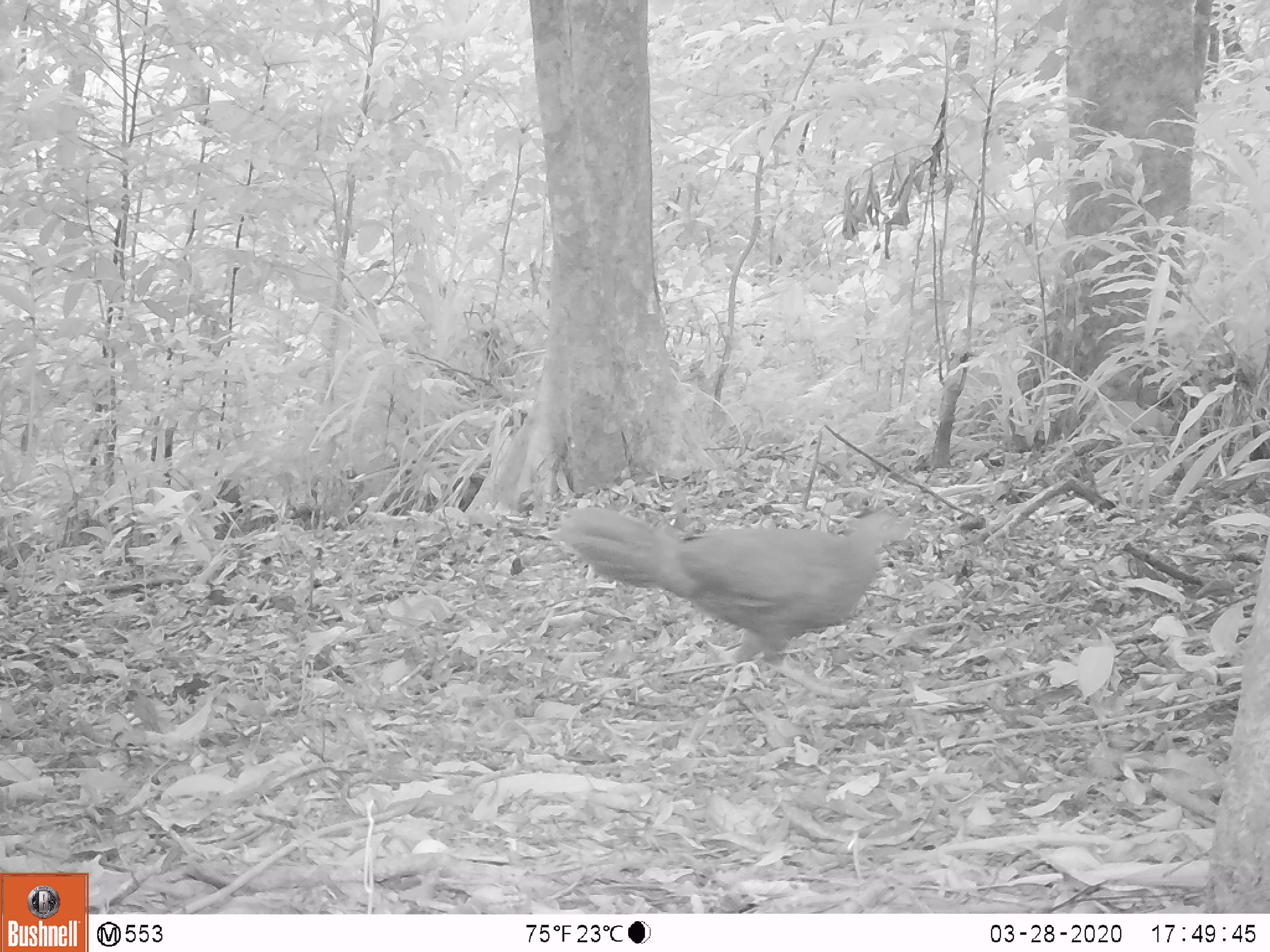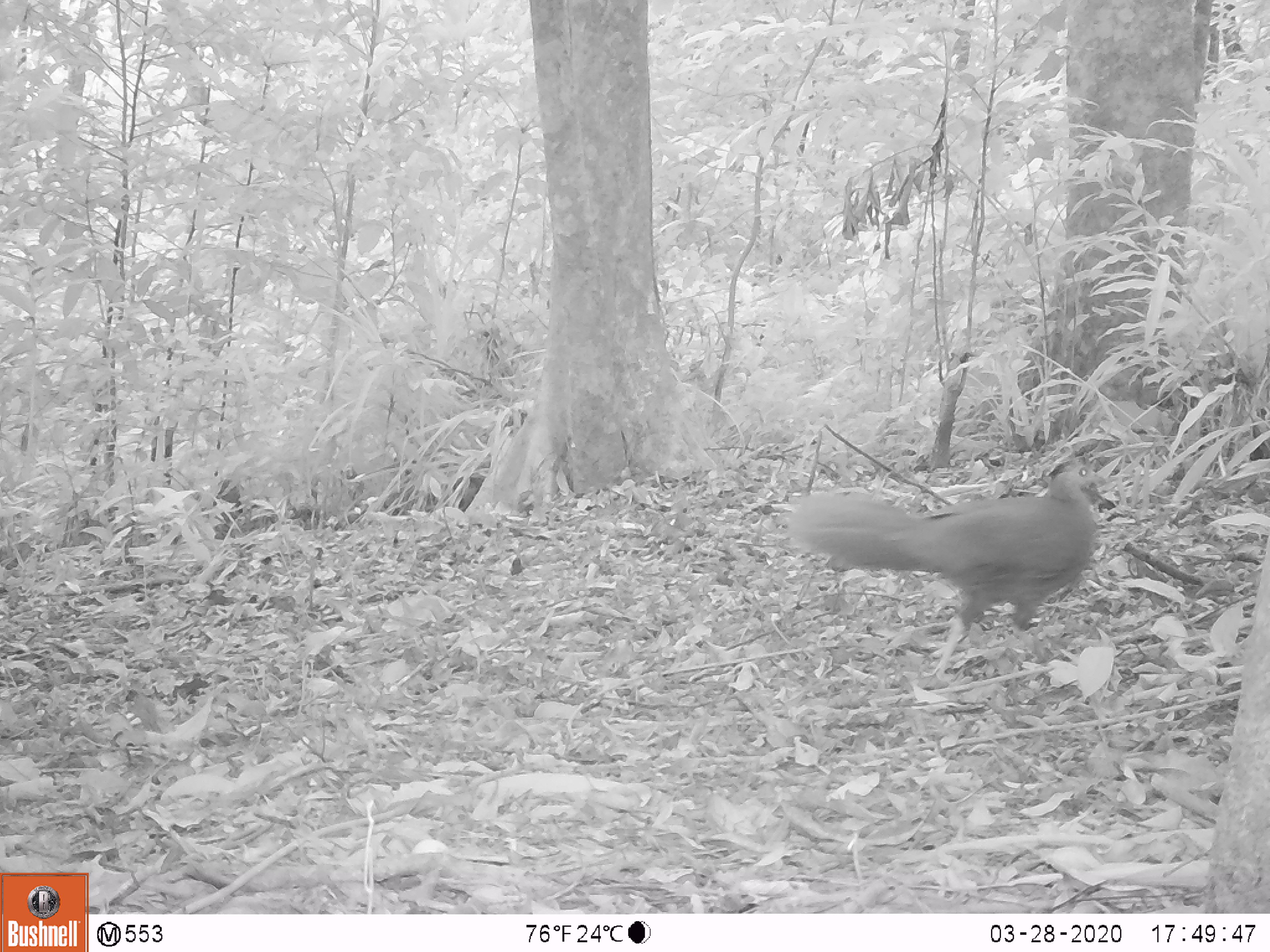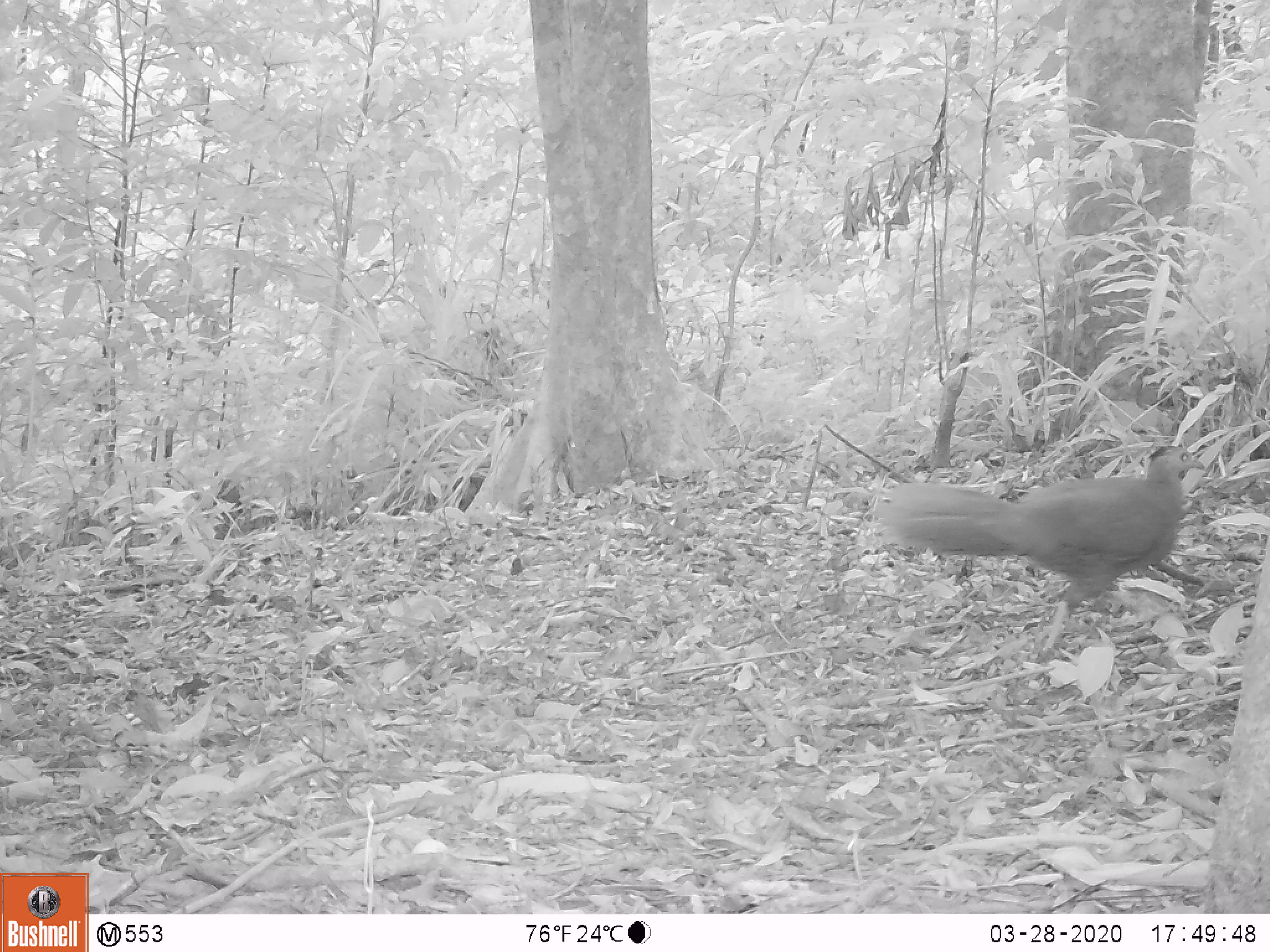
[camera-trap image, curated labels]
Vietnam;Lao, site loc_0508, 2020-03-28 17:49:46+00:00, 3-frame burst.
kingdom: Animalia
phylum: Chordata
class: Aves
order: Galliformes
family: Phasianidae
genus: Lophura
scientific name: Lophura nycthemera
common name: silver pheasant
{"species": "silver pheasant (Lophura nycthemera)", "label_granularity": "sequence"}